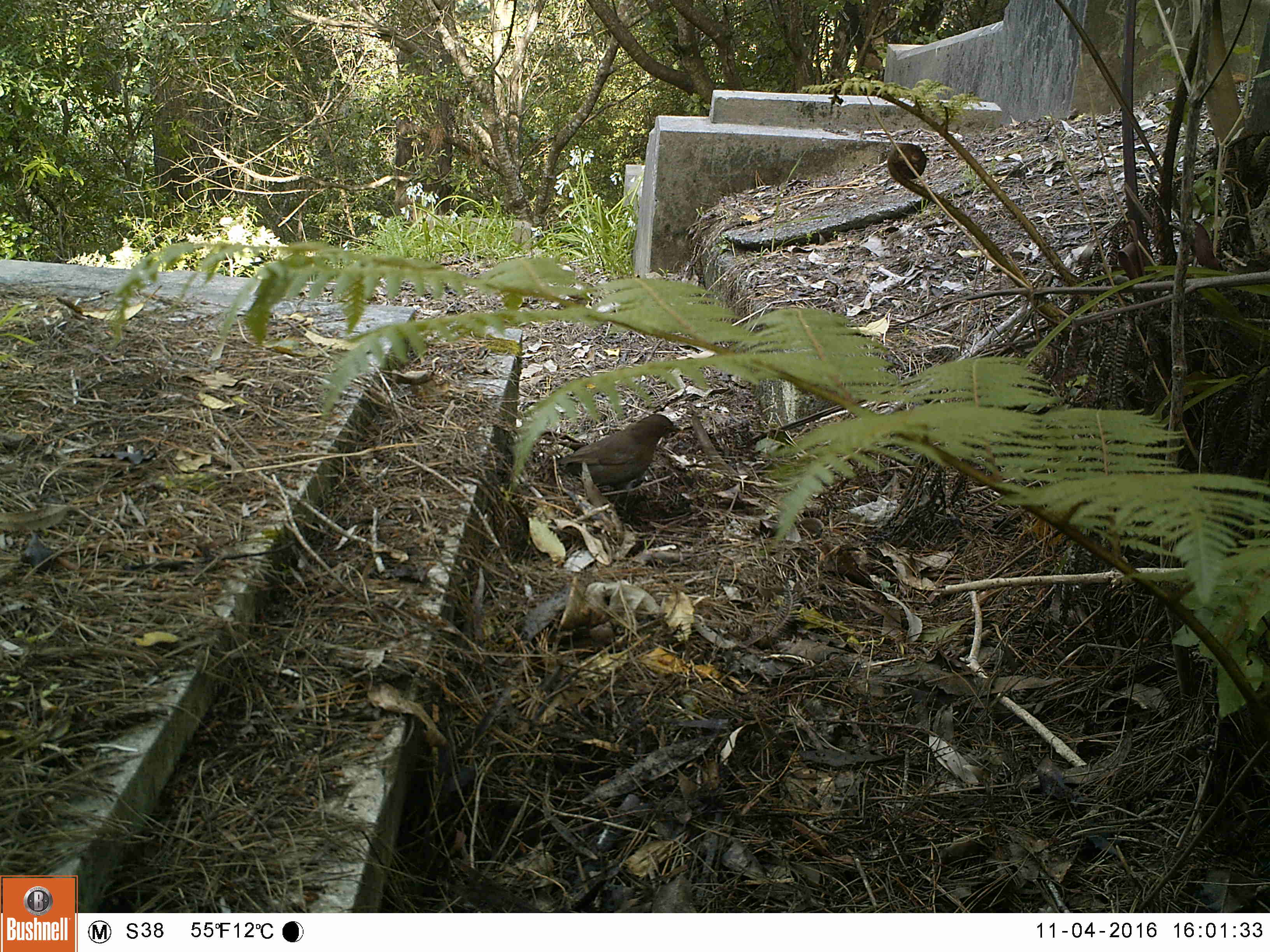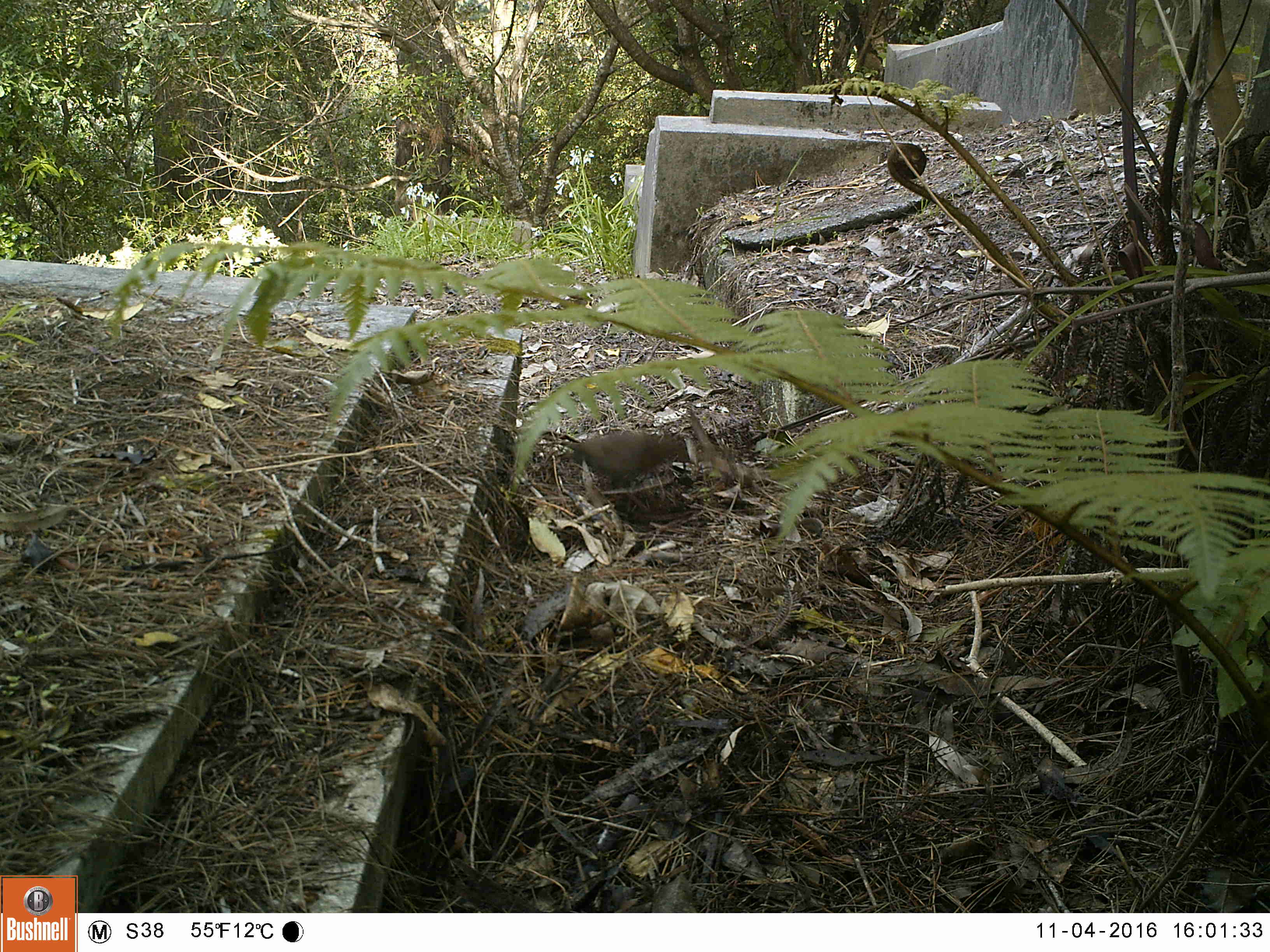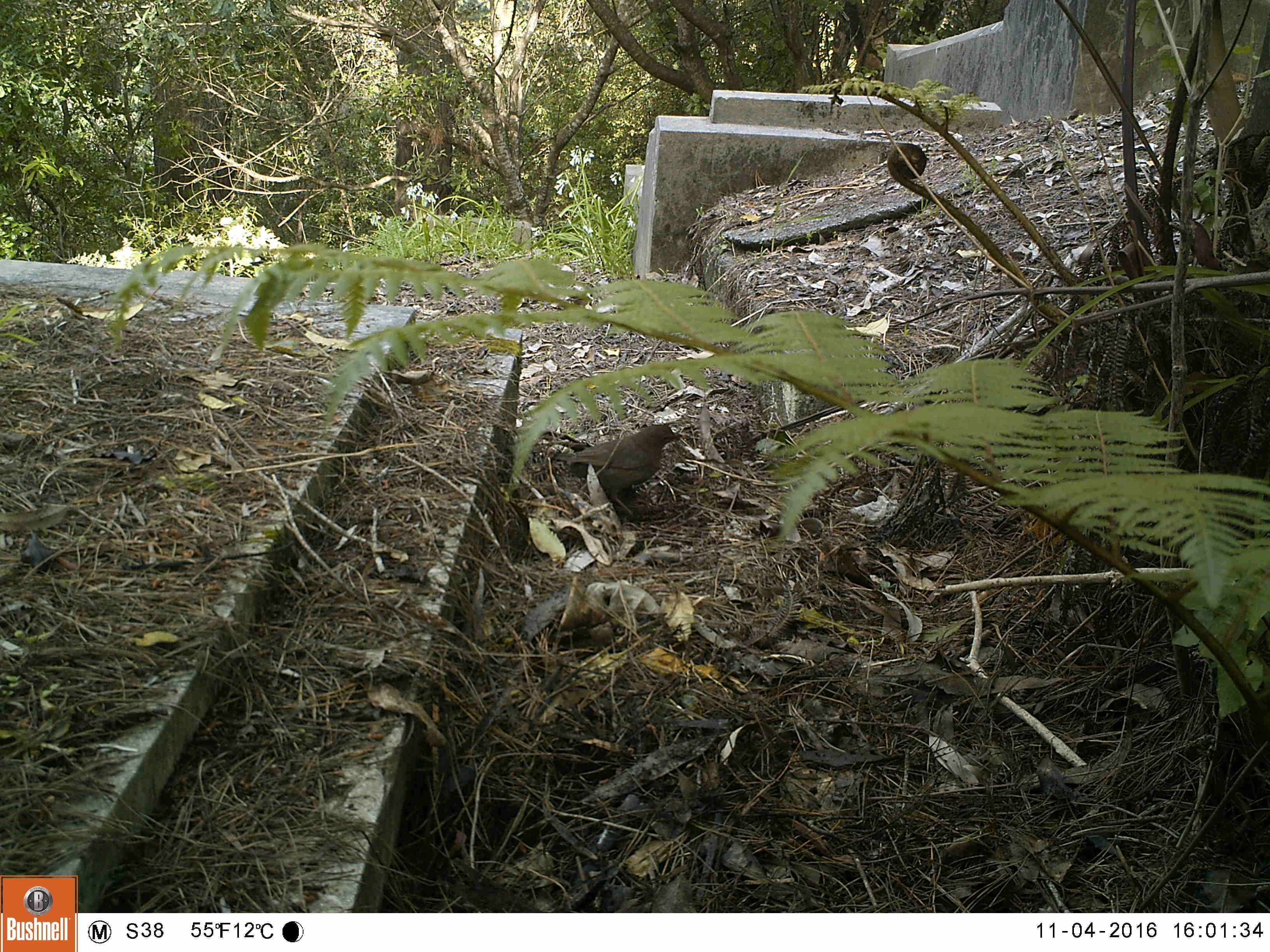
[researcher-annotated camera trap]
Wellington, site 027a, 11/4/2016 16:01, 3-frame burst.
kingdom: Animalia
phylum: Chordata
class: Aves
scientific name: Aves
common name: bird